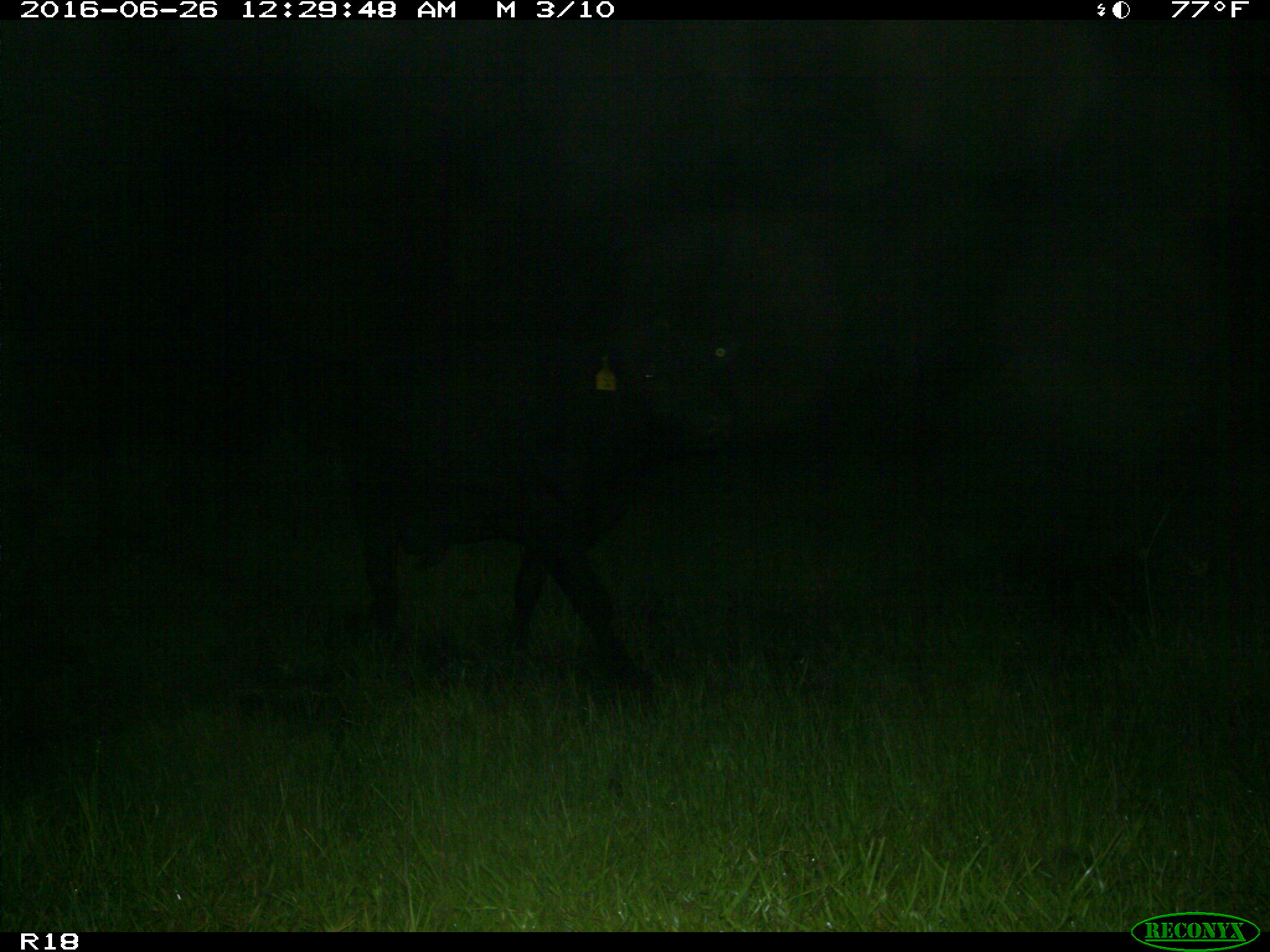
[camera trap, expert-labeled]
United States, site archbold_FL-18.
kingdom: Animalia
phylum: Chordata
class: Mammalia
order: Artiodactyla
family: Bovidae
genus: Bos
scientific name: Bos taurus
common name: domestic cow